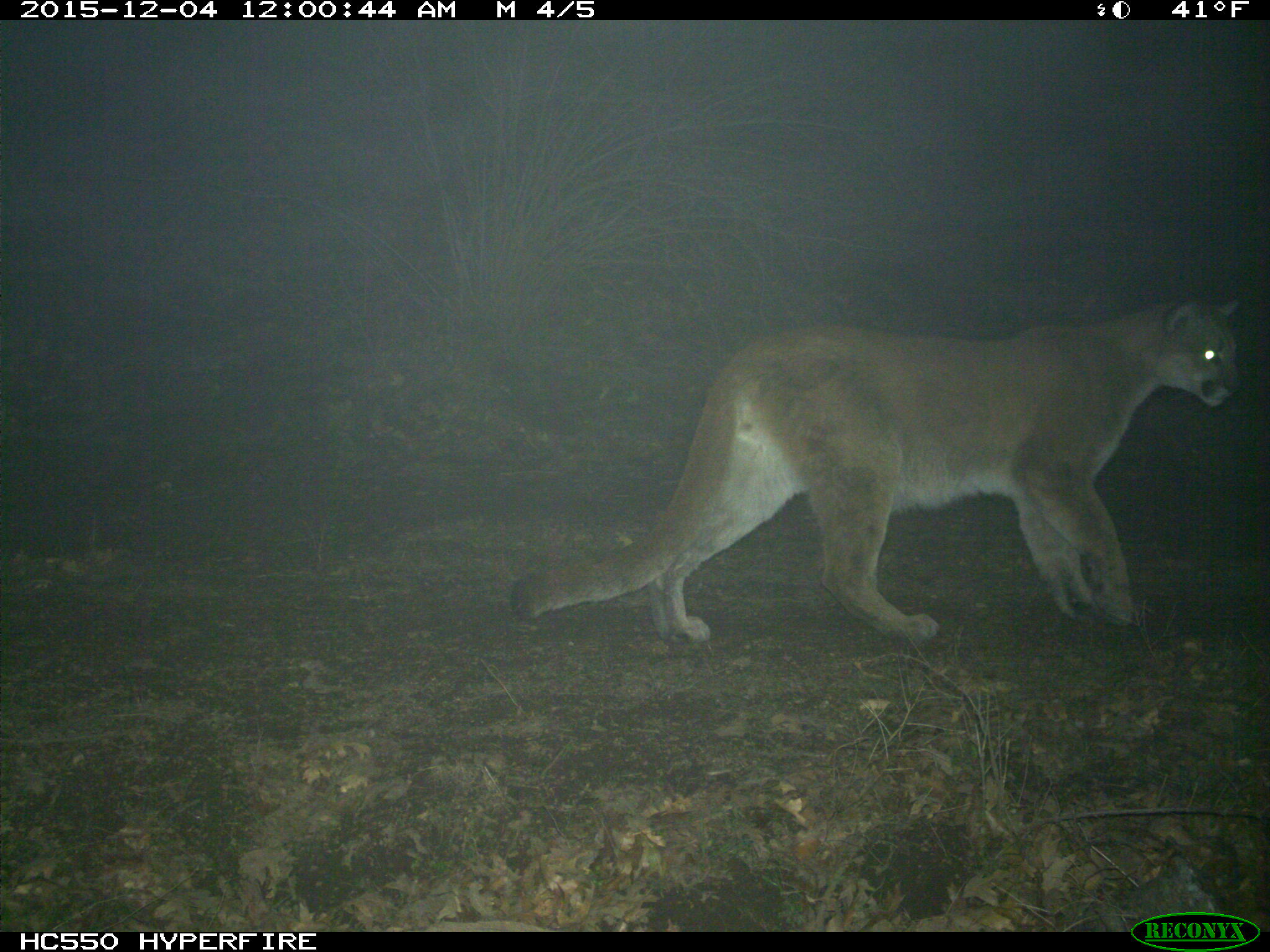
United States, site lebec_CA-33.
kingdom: Animalia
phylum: Chordata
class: Mammalia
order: Carnivora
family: Felidae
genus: Puma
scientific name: Puma concolor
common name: mountain lion